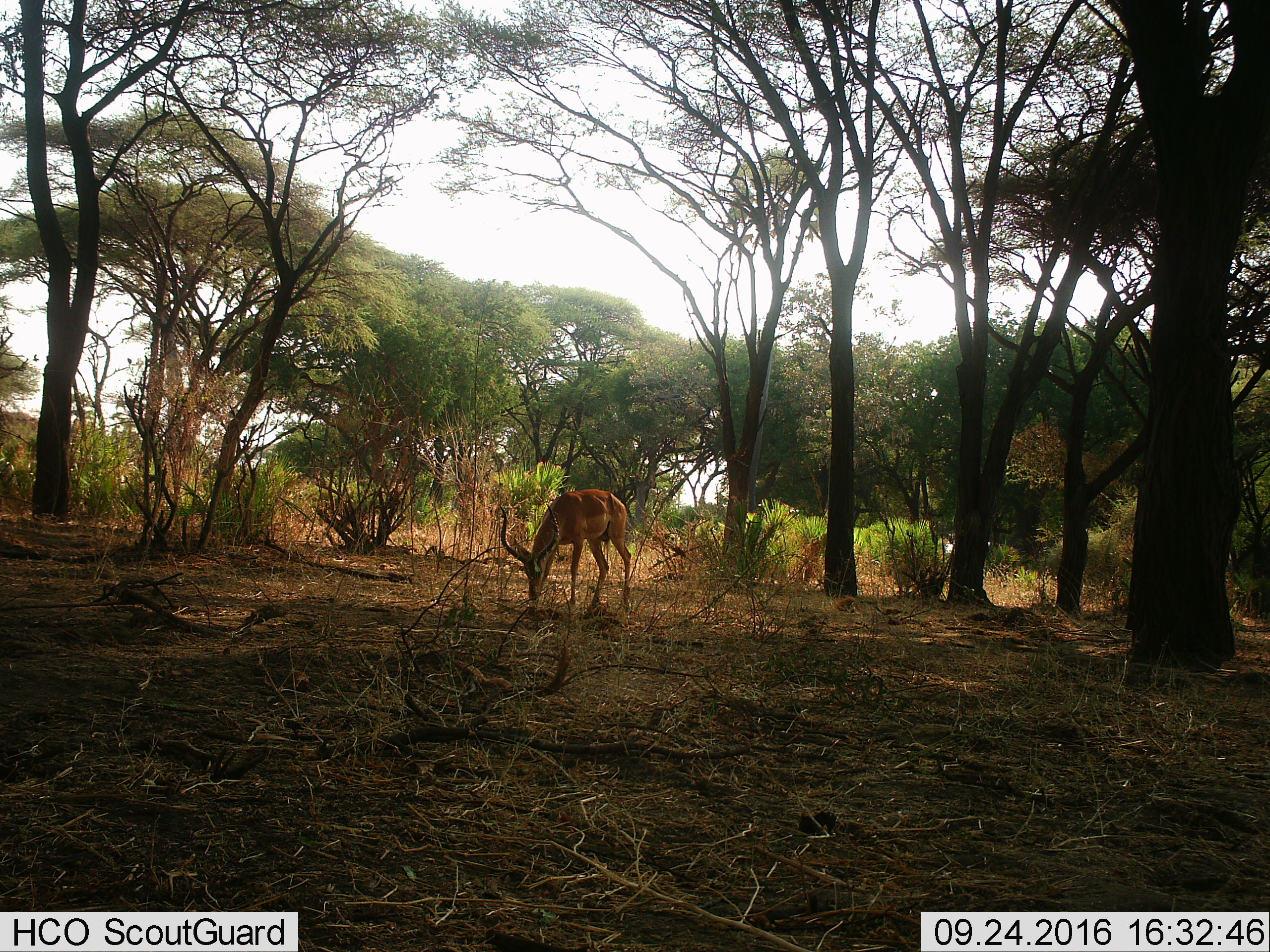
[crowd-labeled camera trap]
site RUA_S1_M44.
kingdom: Animalia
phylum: Chordata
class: Mammalia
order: Artiodactyla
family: Bovidae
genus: Aepyceros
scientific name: Aepyceros melampus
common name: impala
Impala (Aepyceros melampus), count 1. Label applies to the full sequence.